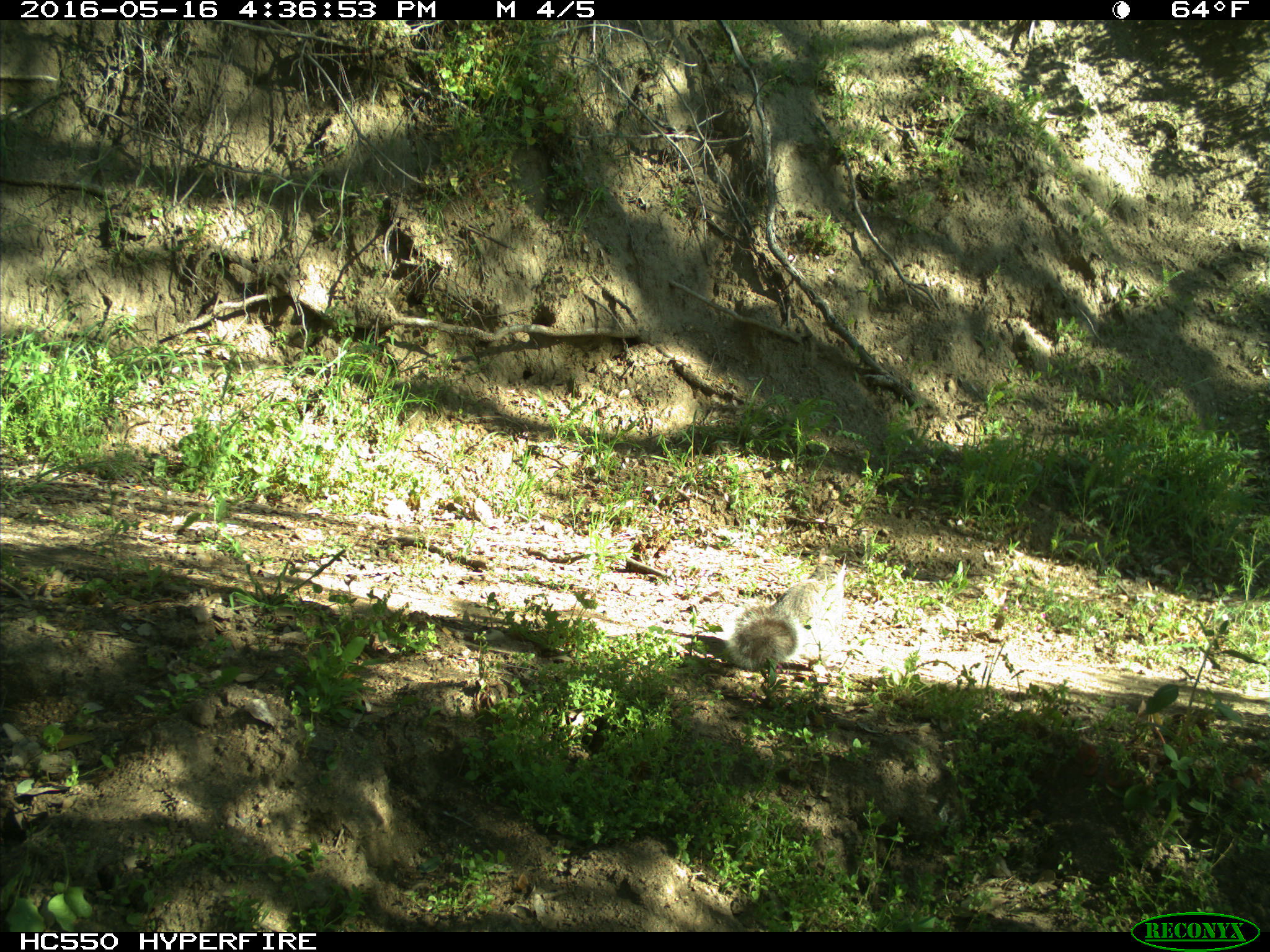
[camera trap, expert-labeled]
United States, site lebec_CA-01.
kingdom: Animalia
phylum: Chordata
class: Mammalia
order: Rodentia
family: Sciuridae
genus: Sciurus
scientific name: Sciurus carolinensis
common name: eastern gray squirrel